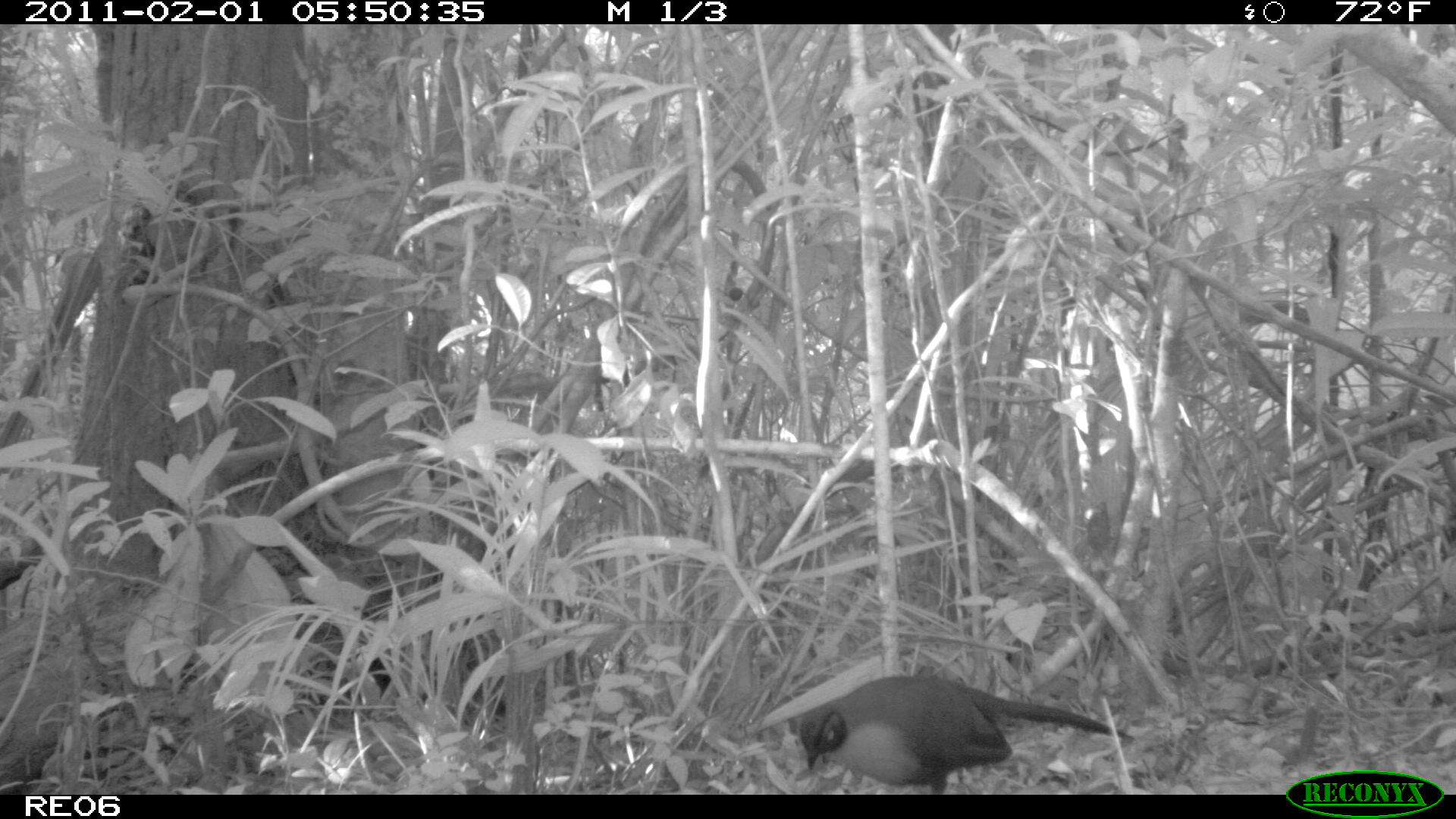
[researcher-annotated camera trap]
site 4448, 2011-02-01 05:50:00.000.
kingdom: Animalia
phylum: Chordata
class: Aves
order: Cuculiformes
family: Cuculidae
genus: Coua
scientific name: Coua serriana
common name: red-breasted coua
Coua serriana (red-breasted coua), count 1.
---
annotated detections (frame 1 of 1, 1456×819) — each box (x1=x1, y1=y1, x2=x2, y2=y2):
coua serriana: (x1=797, y1=672, x2=1131, y2=794)